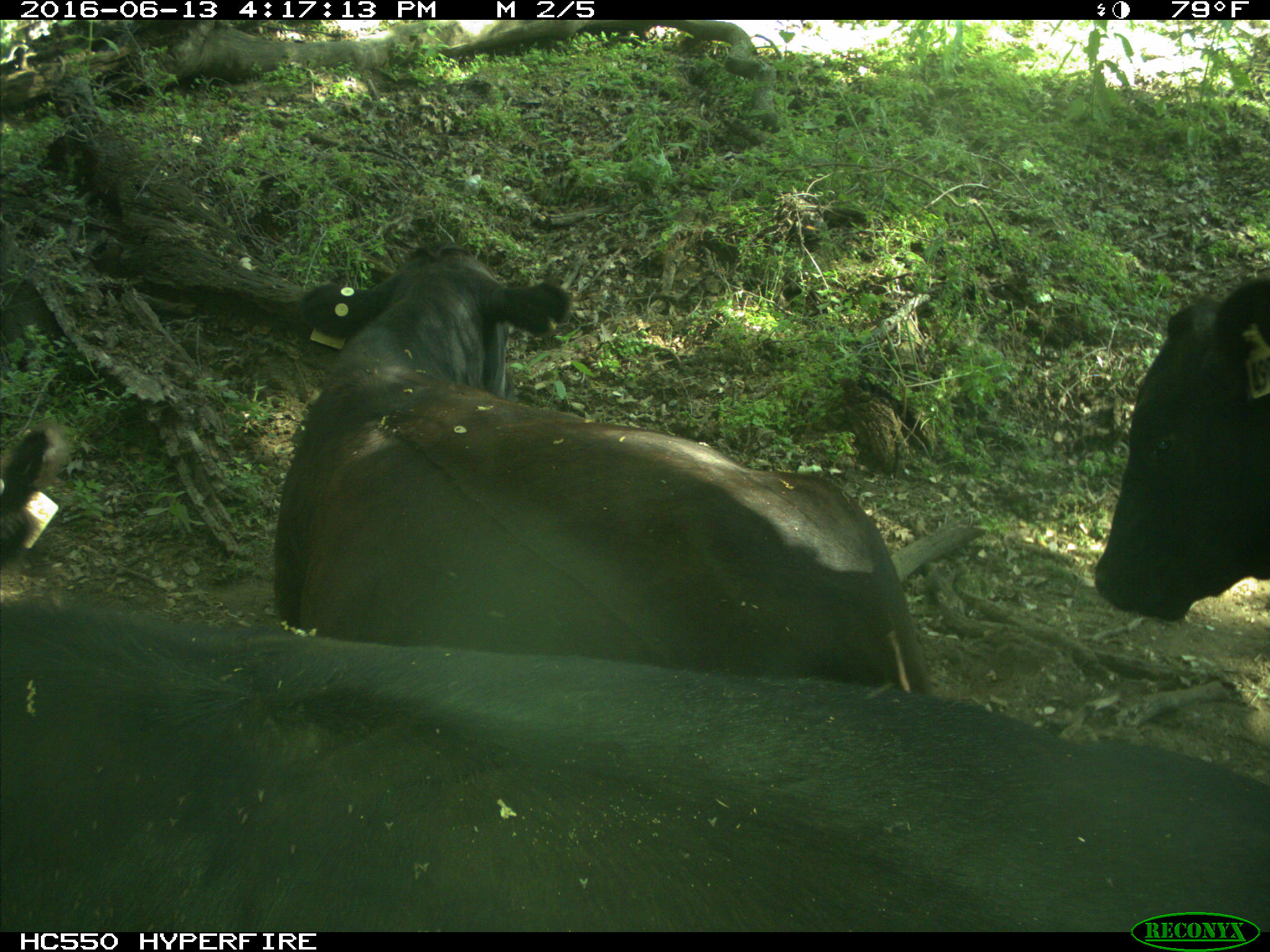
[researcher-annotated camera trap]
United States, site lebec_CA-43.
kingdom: Animalia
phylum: Chordata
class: Mammalia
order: Artiodactyla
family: Bovidae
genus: Bos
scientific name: Bos taurus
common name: domestic cow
Bos taurus (domestic cow).